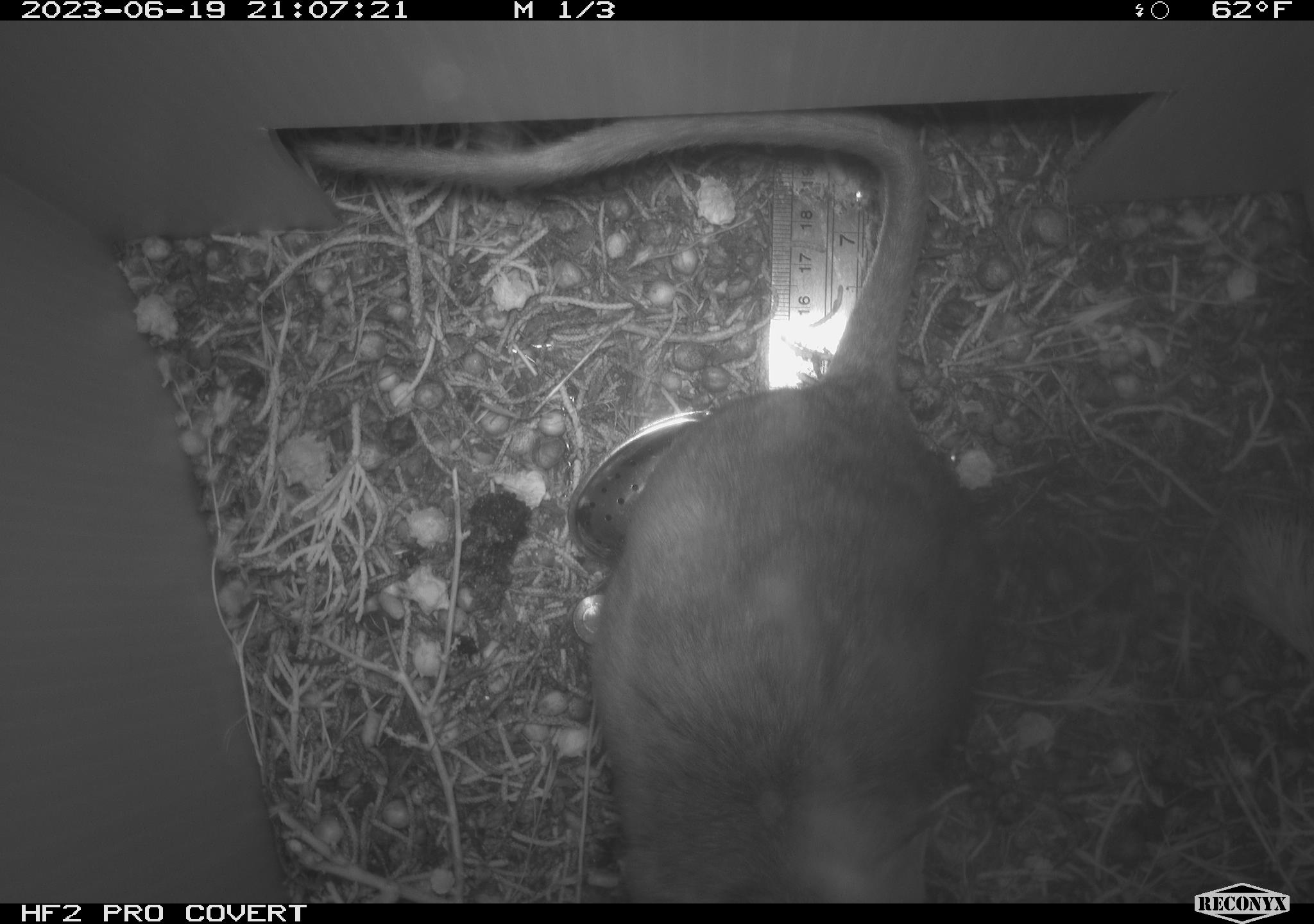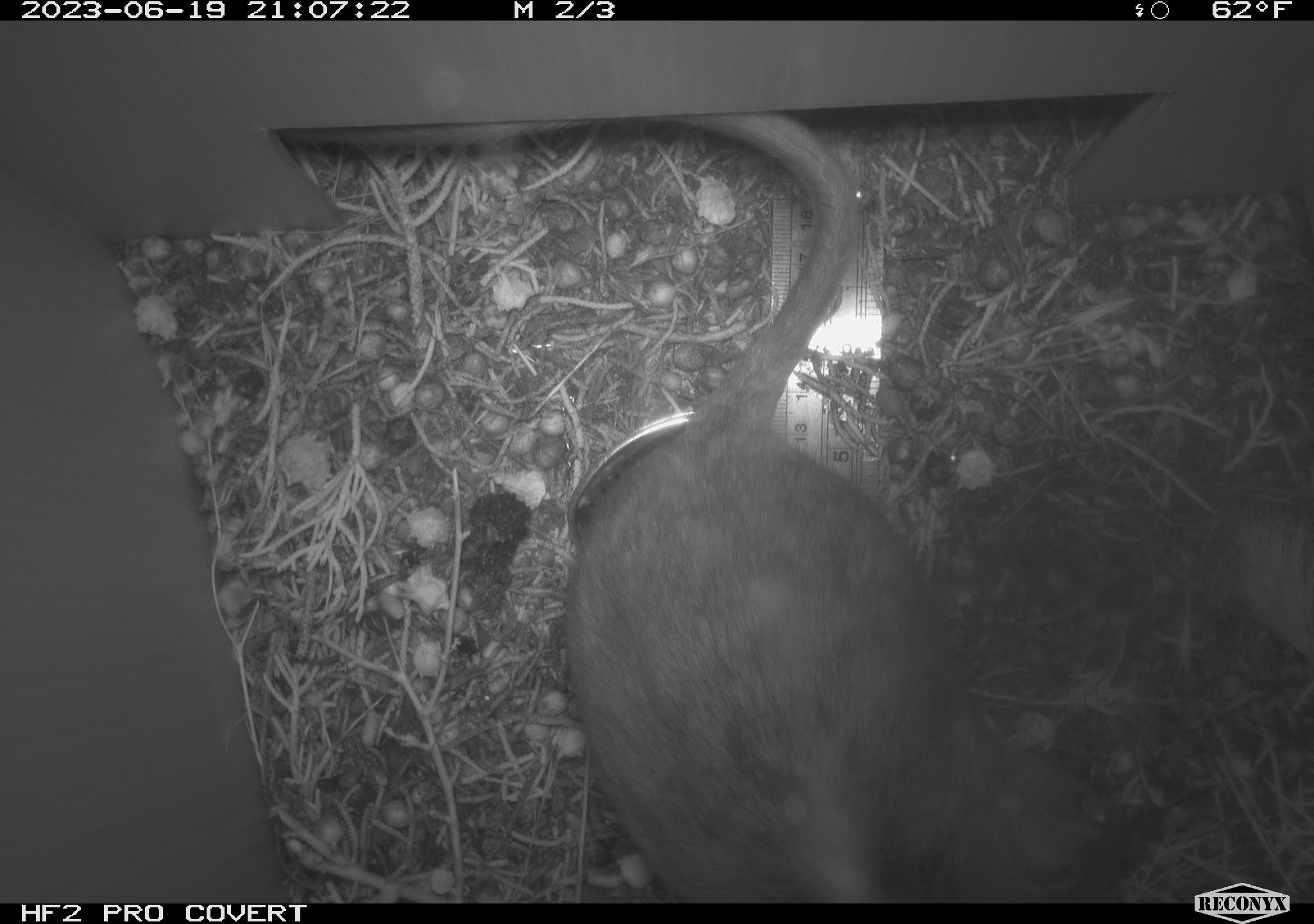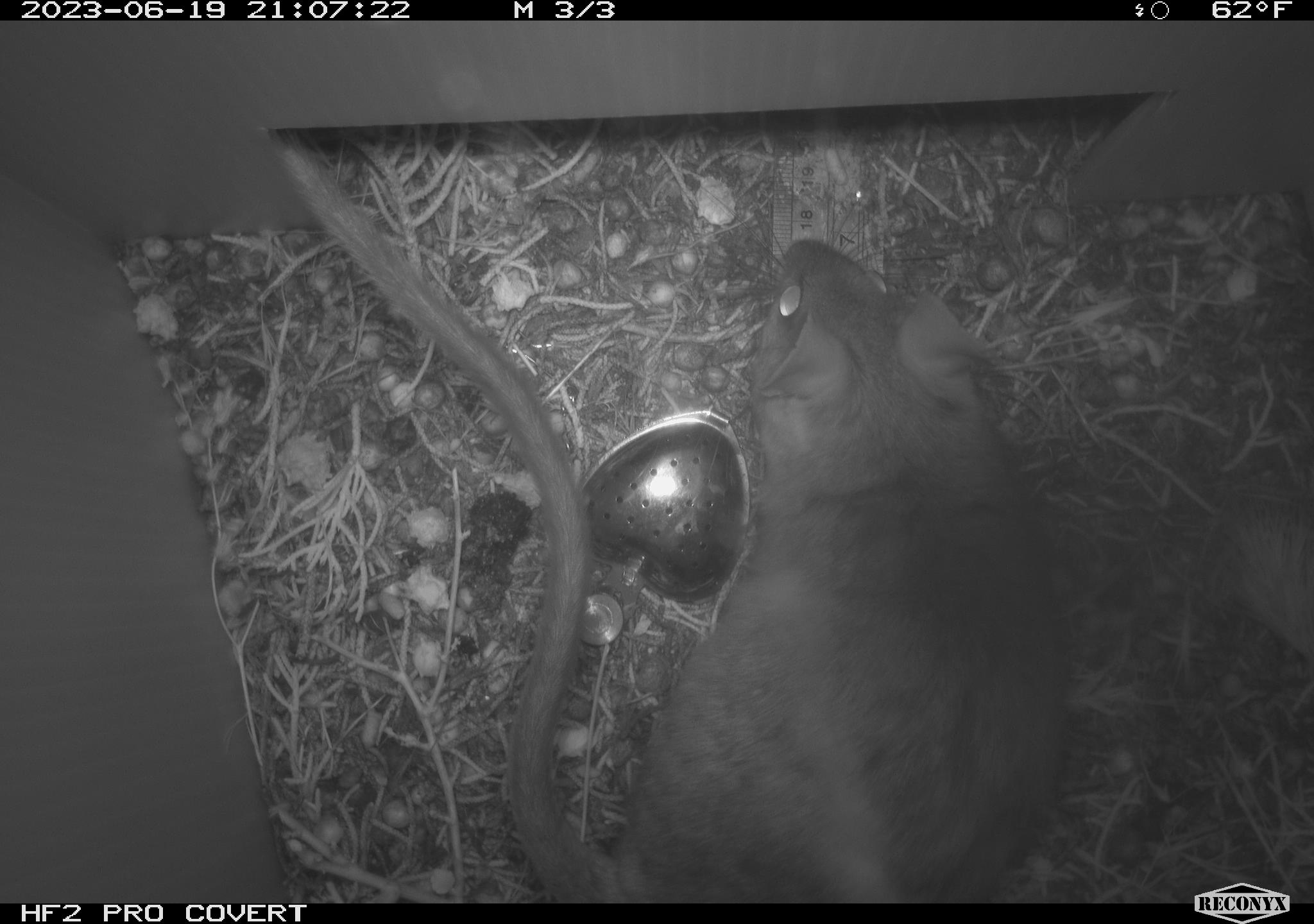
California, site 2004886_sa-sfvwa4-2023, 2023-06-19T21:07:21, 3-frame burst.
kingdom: Animalia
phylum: Chordata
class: Mammalia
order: Rodentia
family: Cricetidae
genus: Neotoma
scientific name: Neotoma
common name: pack rat or woodrat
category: neotoma species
Neotoma species (pack rat or woodrat) (Neotoma).